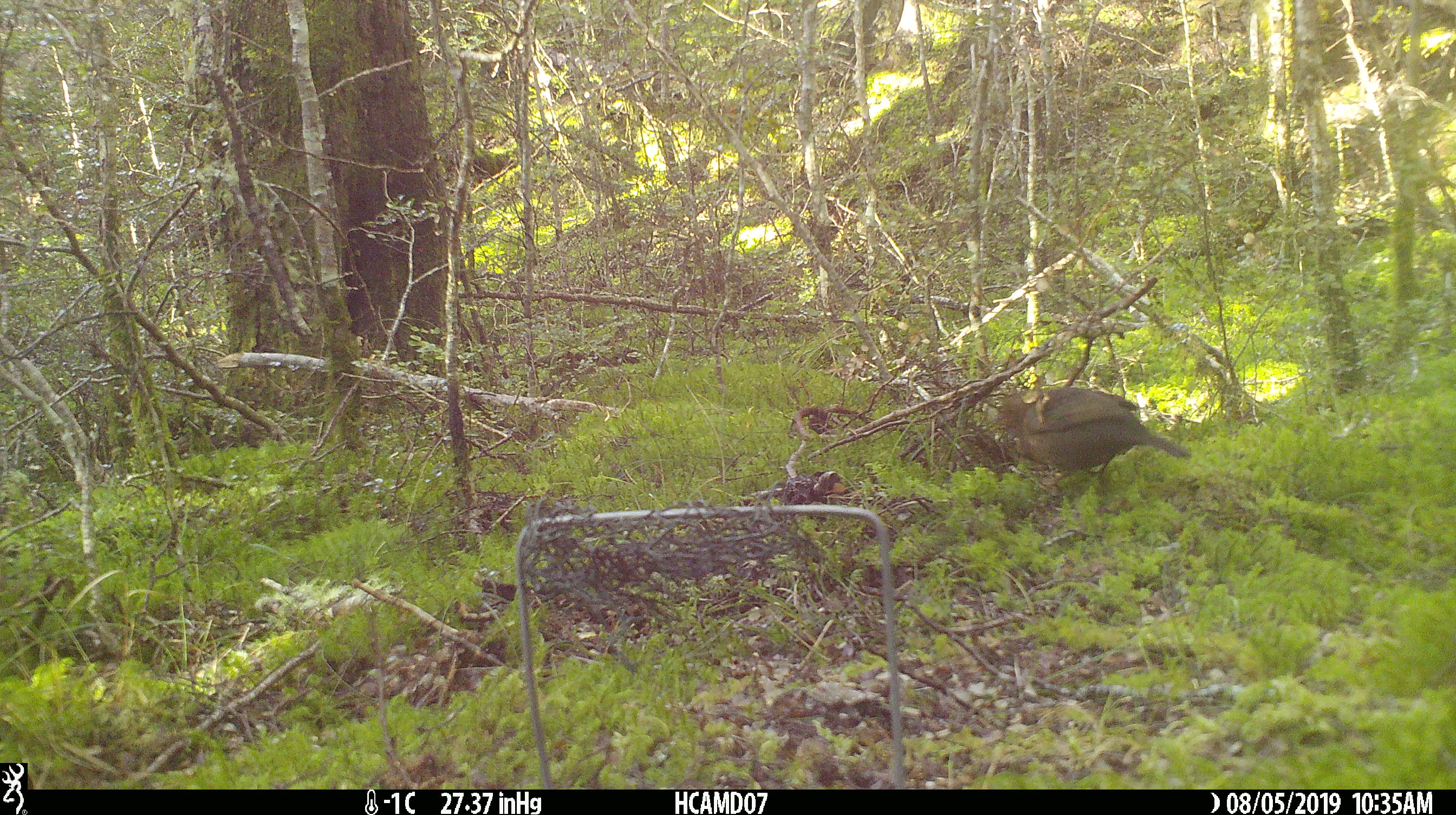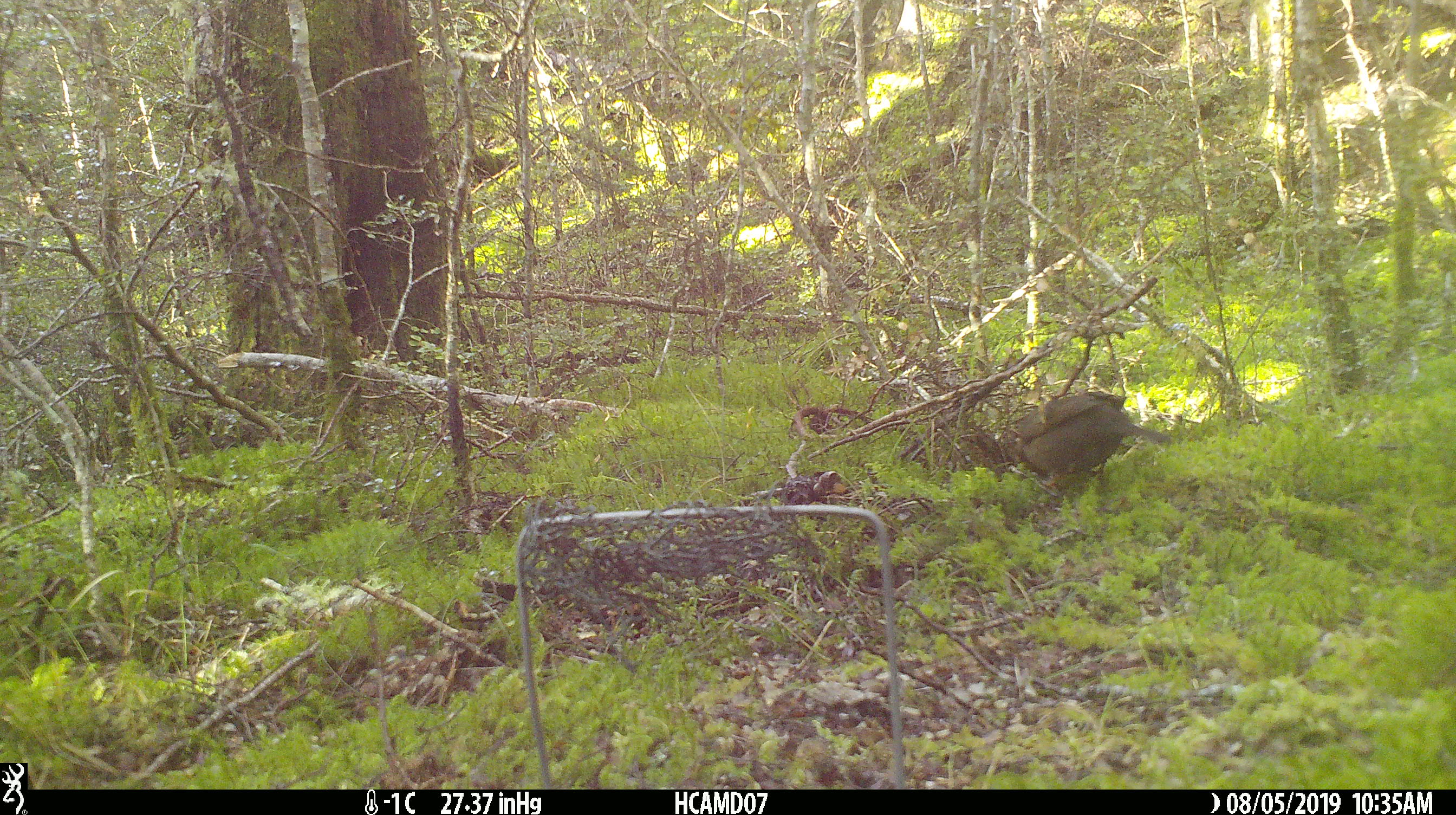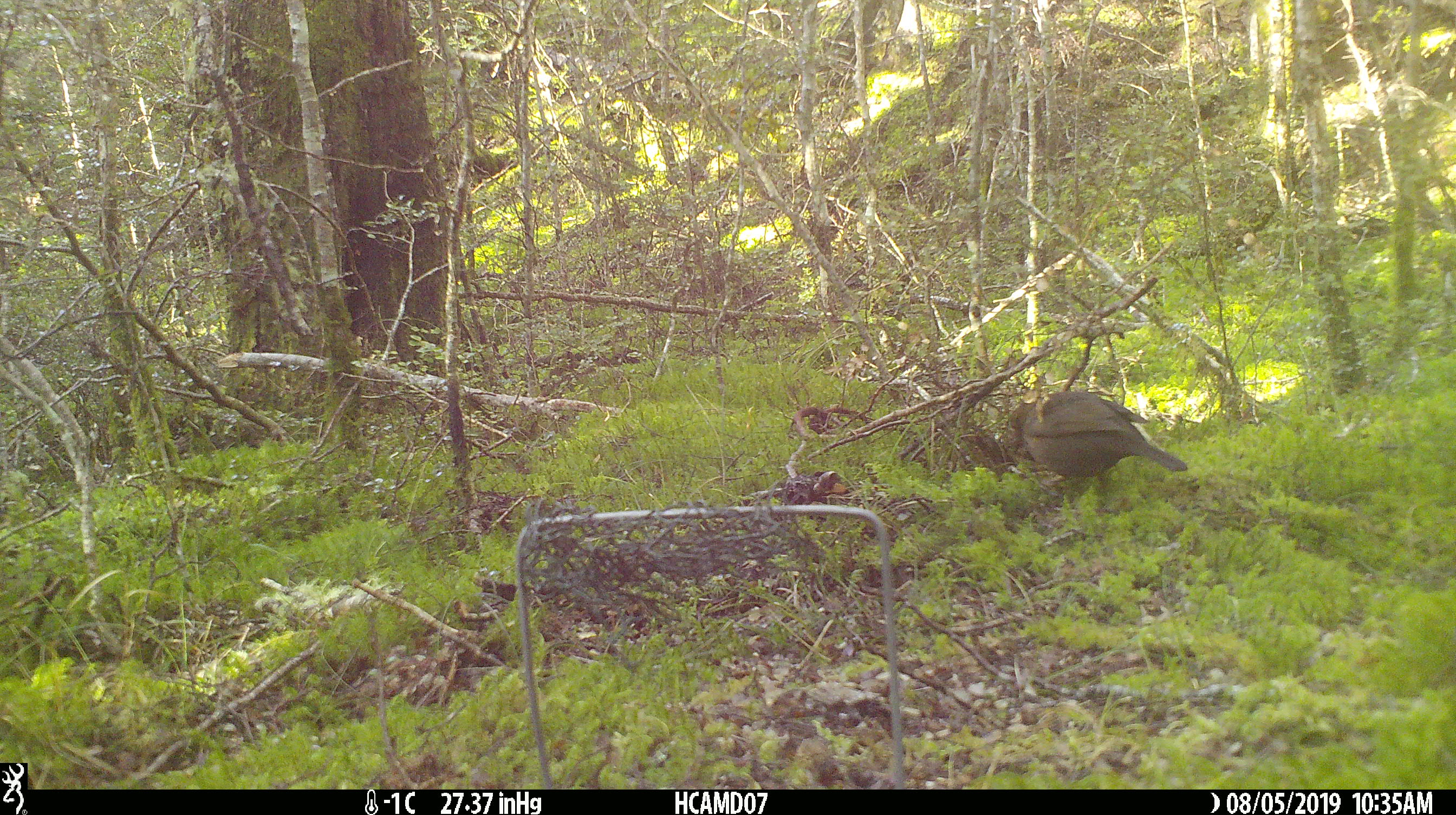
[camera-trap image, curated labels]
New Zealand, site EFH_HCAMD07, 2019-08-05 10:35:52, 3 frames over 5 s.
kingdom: Animalia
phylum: Chordata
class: Aves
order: Passeriformes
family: Turdidae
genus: Turdus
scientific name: Turdus merula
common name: eurasian blackbird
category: blackbird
Blackbird (eurasian blackbird) (Turdus merula).